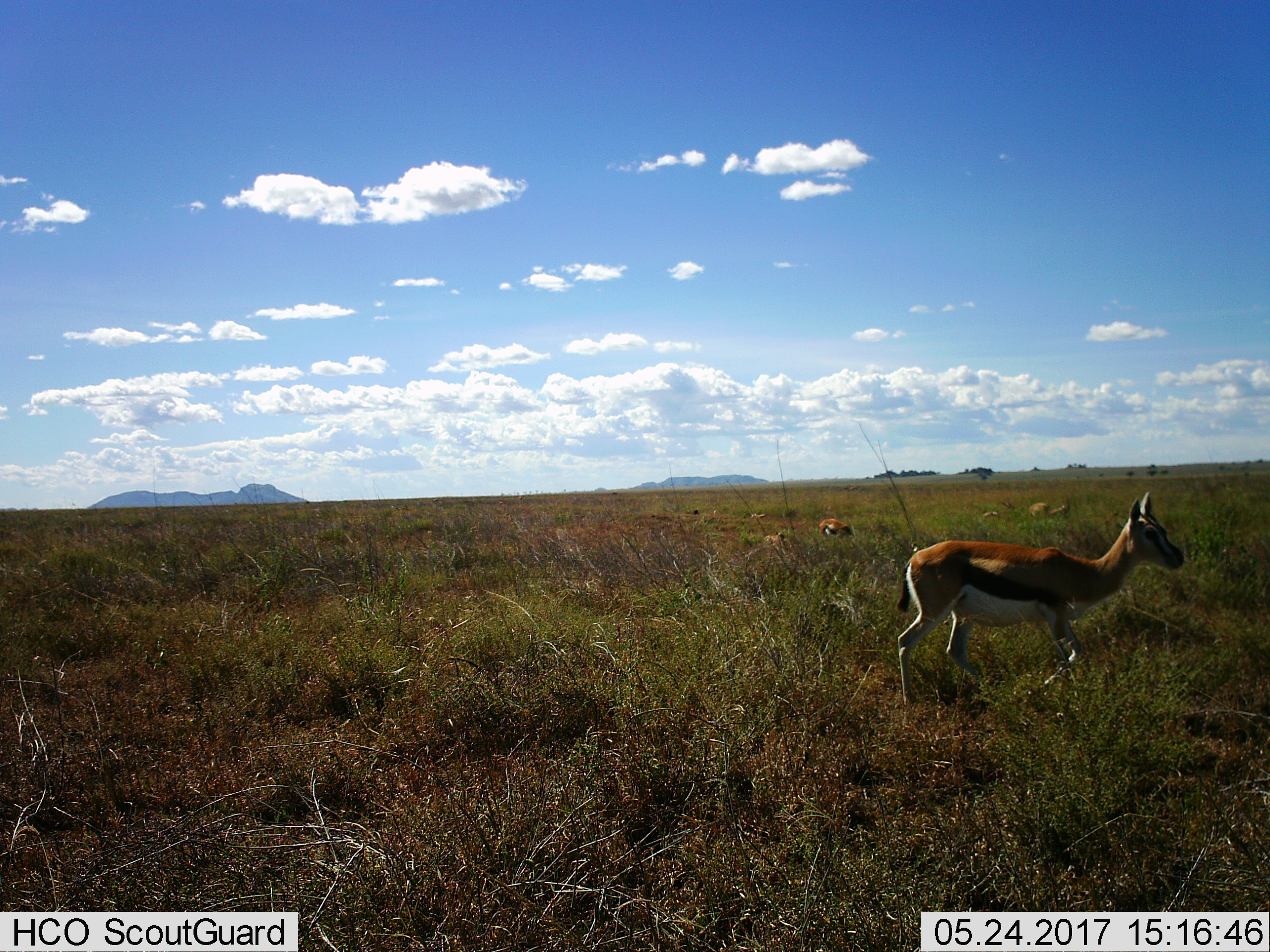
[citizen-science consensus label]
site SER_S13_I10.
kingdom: Animalia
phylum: Chordata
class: Mammalia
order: Artiodactyla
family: Bovidae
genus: Eudorcas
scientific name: Eudorcas thomsonii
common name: thomson's gazelle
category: gazellethomsons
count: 6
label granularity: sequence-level